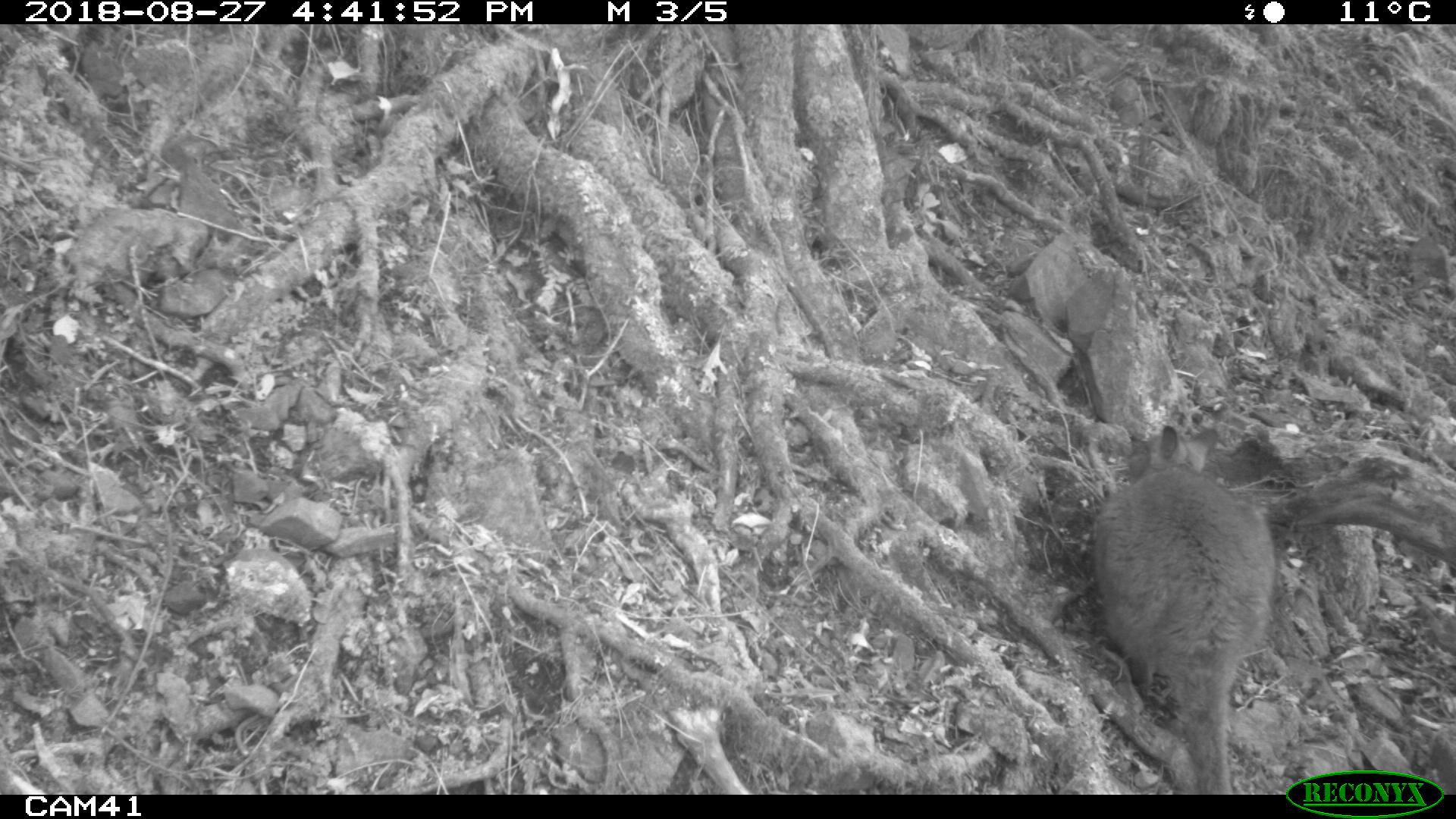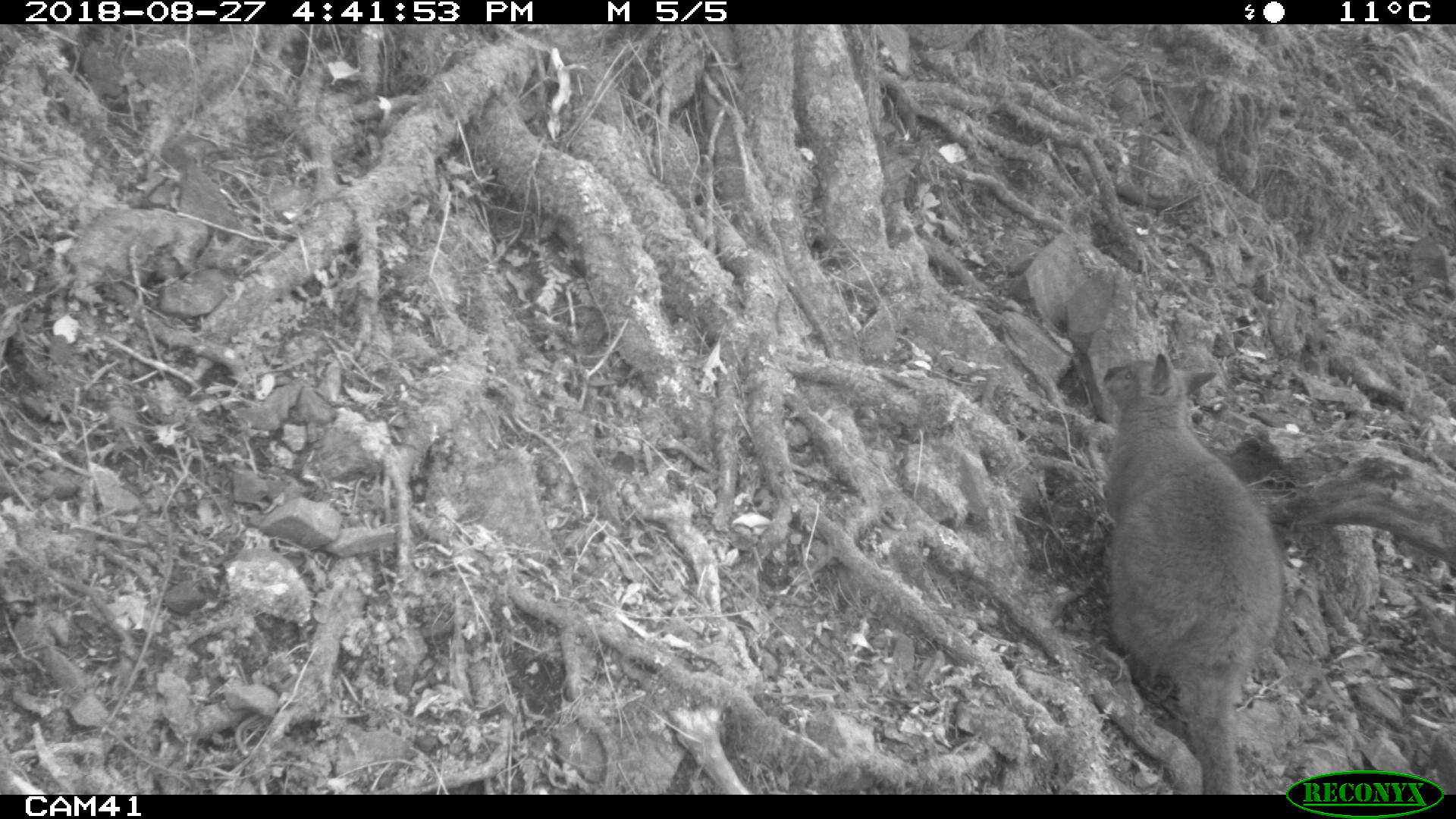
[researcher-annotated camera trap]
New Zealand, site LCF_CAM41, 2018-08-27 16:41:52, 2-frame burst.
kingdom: Animalia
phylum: Chordata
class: Mammalia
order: Diprotodontia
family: Macropodidae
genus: Notamacropus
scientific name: Notamacropus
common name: wallaby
Wallaby (Notamacropus).